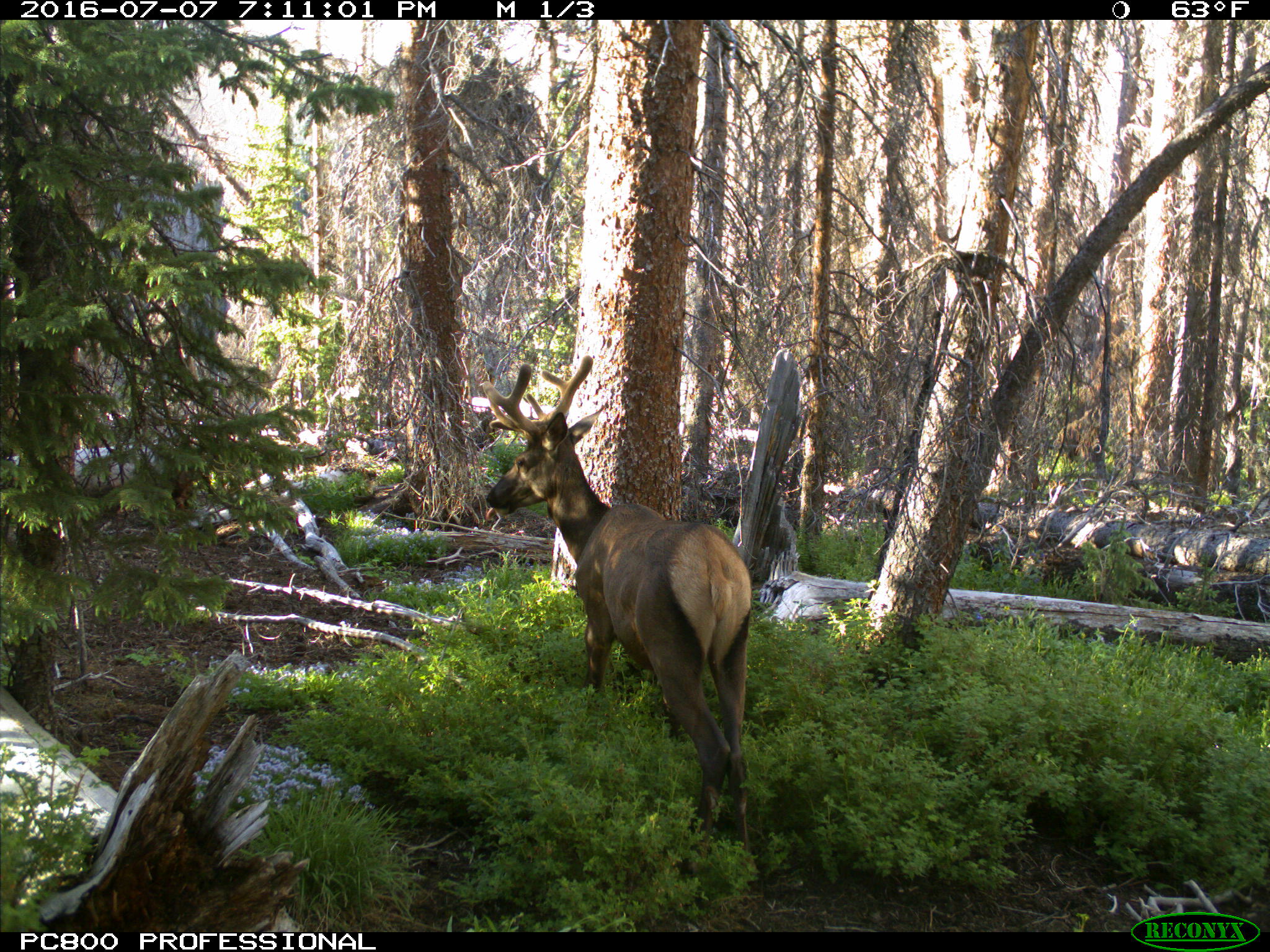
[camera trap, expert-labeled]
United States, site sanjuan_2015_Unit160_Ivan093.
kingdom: Animalia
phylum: Chordata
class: Mammalia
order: Artiodactyla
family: Cervidae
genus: Cervus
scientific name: Cervus elaphus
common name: red deer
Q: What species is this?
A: Cervus elaphus (red deer).